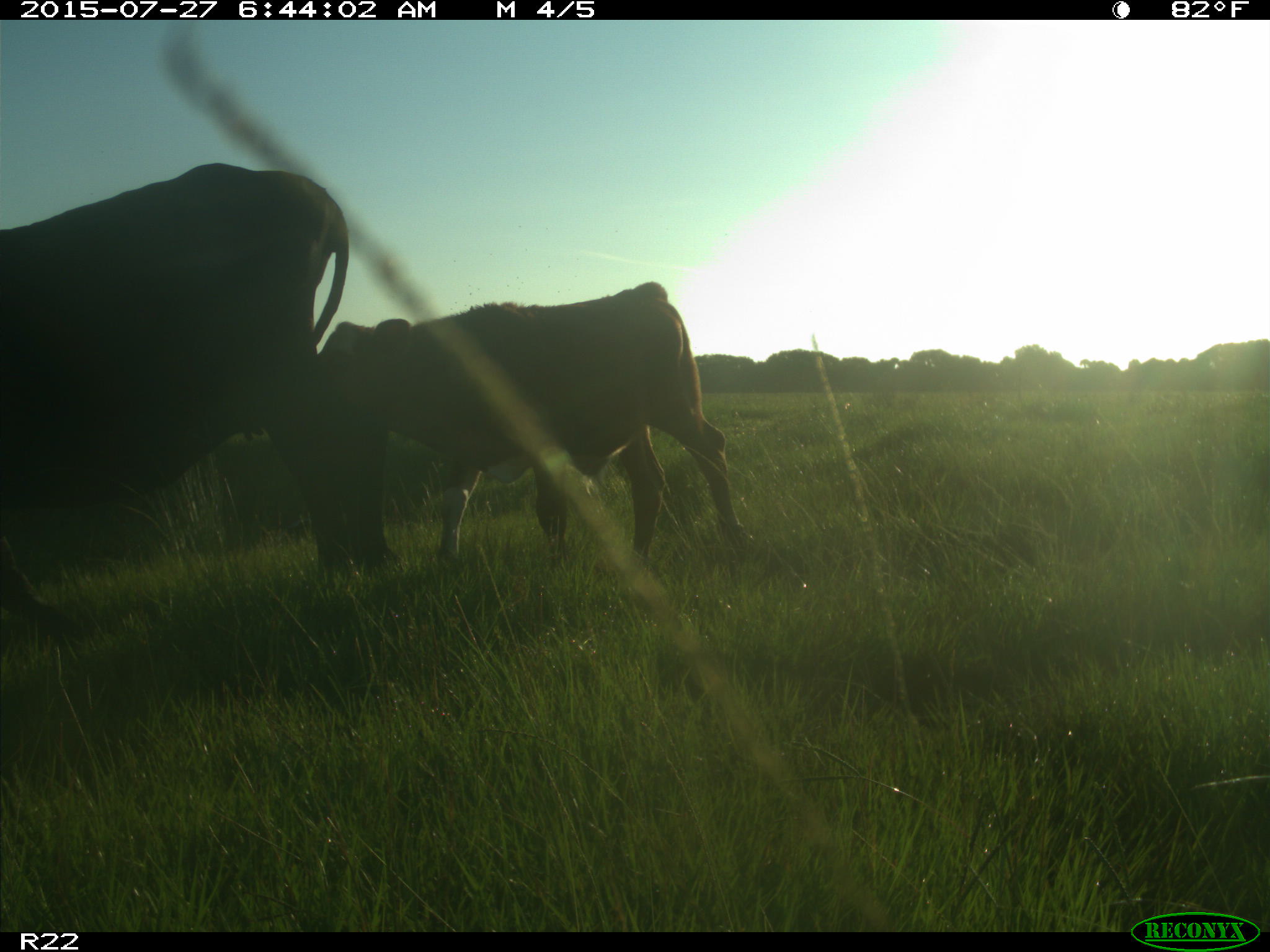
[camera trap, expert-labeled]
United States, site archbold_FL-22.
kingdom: Animalia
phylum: Chordata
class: Mammalia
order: Artiodactyla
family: Bovidae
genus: Bos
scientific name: Bos taurus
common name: domestic cow